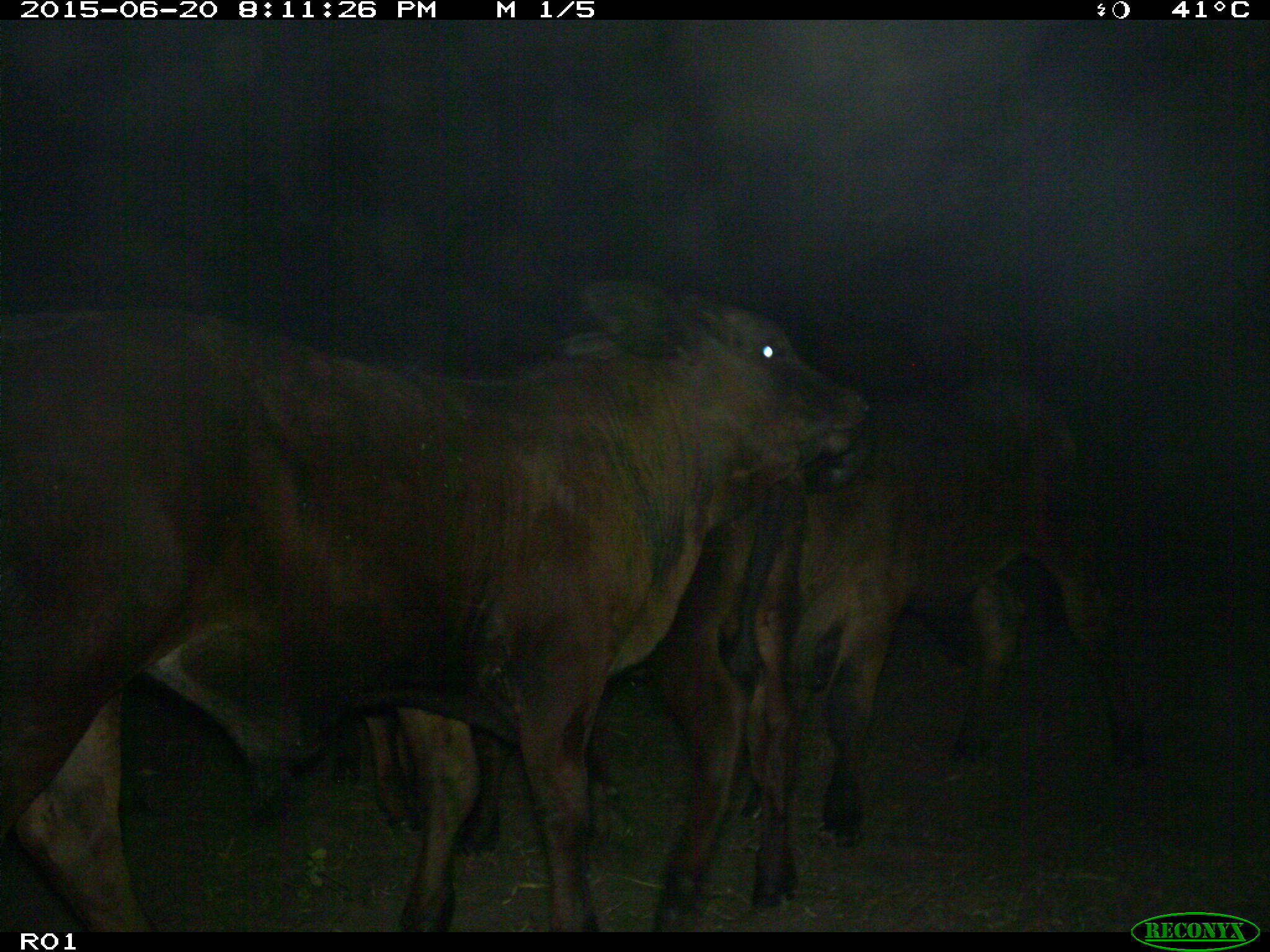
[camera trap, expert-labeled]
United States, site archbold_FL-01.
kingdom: Animalia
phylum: Chordata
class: Mammalia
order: Artiodactyla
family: Bovidae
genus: Bos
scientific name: Bos taurus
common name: domestic cow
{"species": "Bos taurus (domestic cow)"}